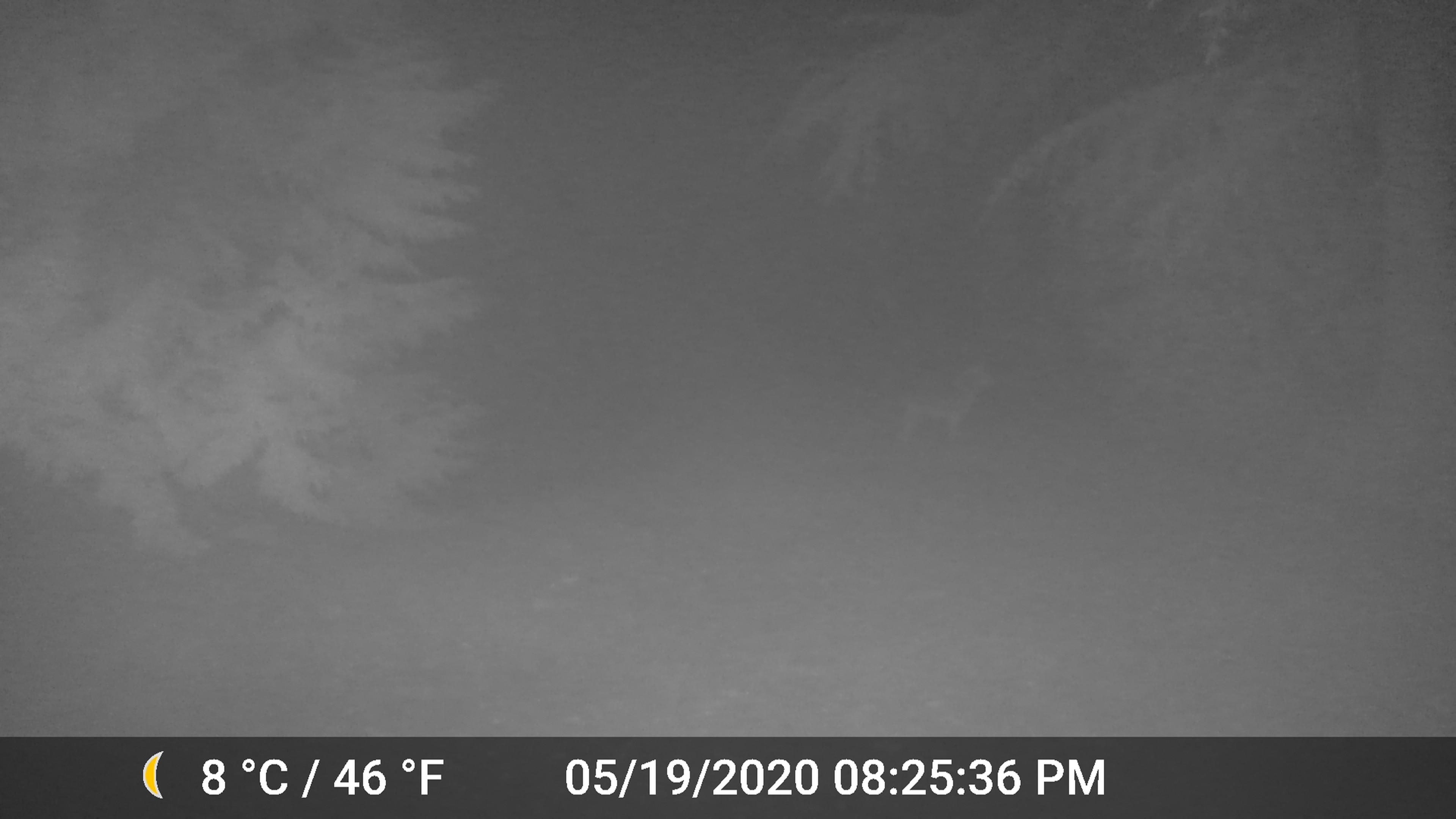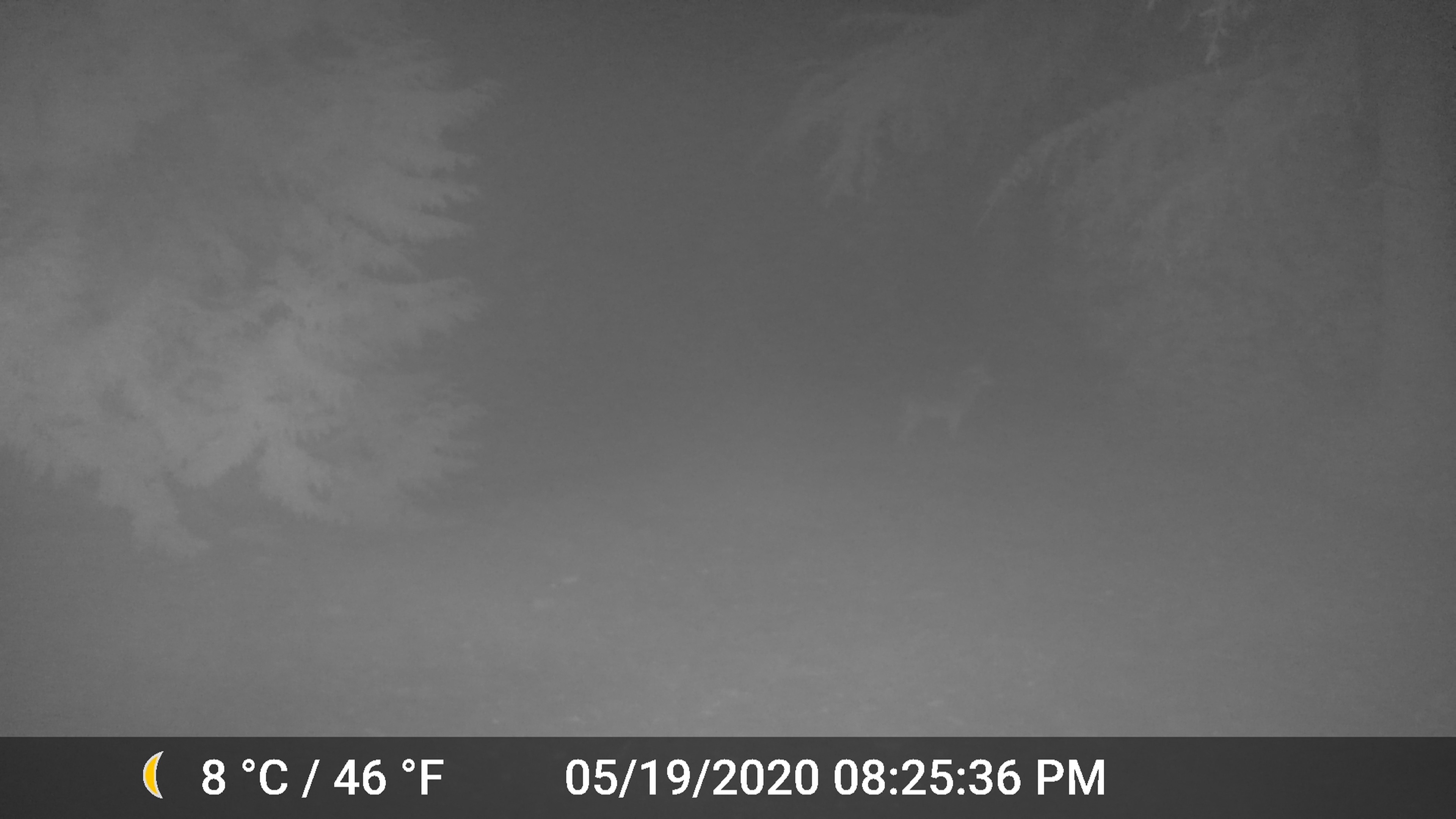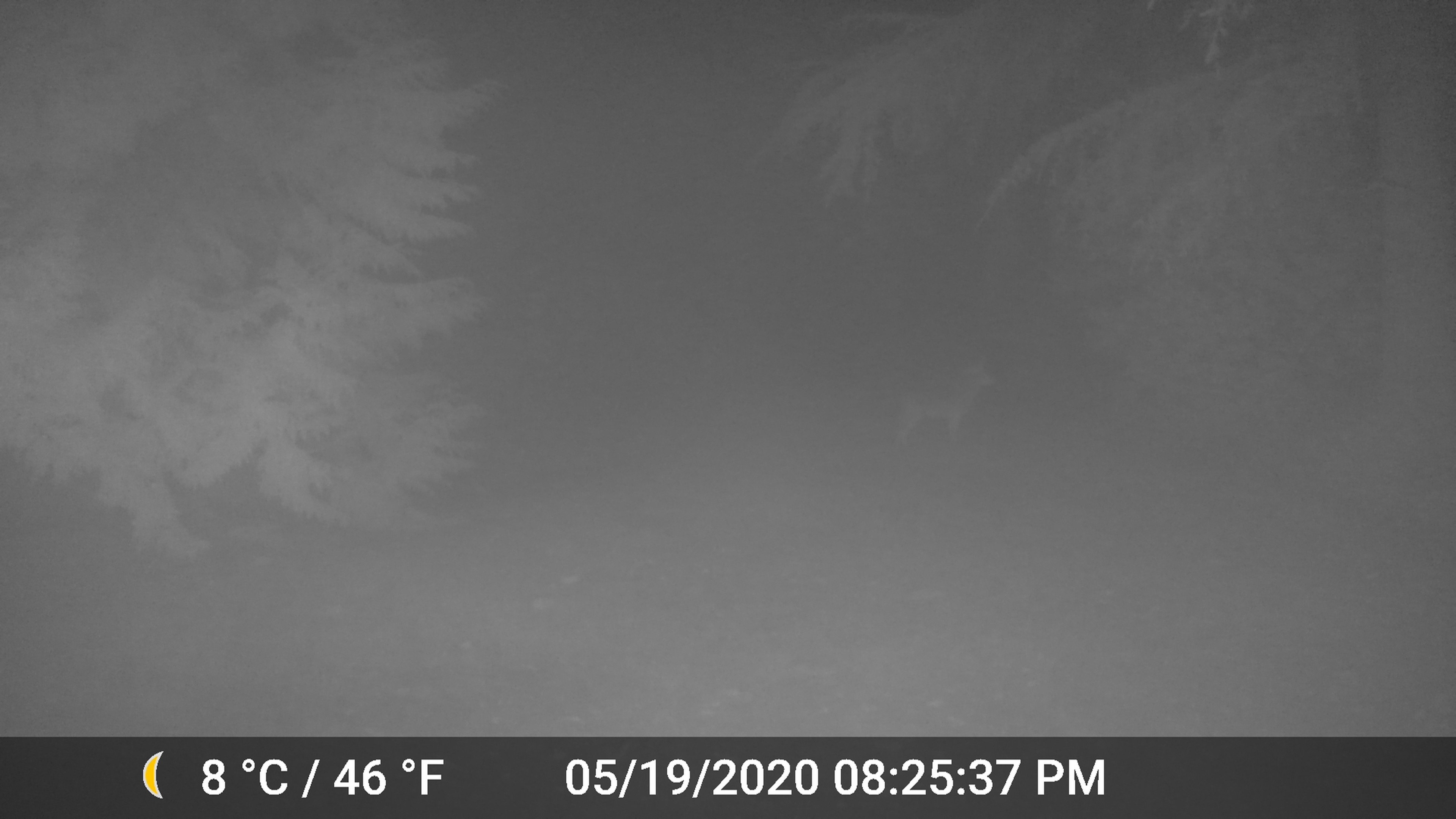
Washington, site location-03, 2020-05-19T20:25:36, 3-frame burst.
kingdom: Animalia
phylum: Chordata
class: Mammalia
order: Carnivora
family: Canidae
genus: Canis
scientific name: Canis latrans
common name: coyote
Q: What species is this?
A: Coyote (Canis latrans).